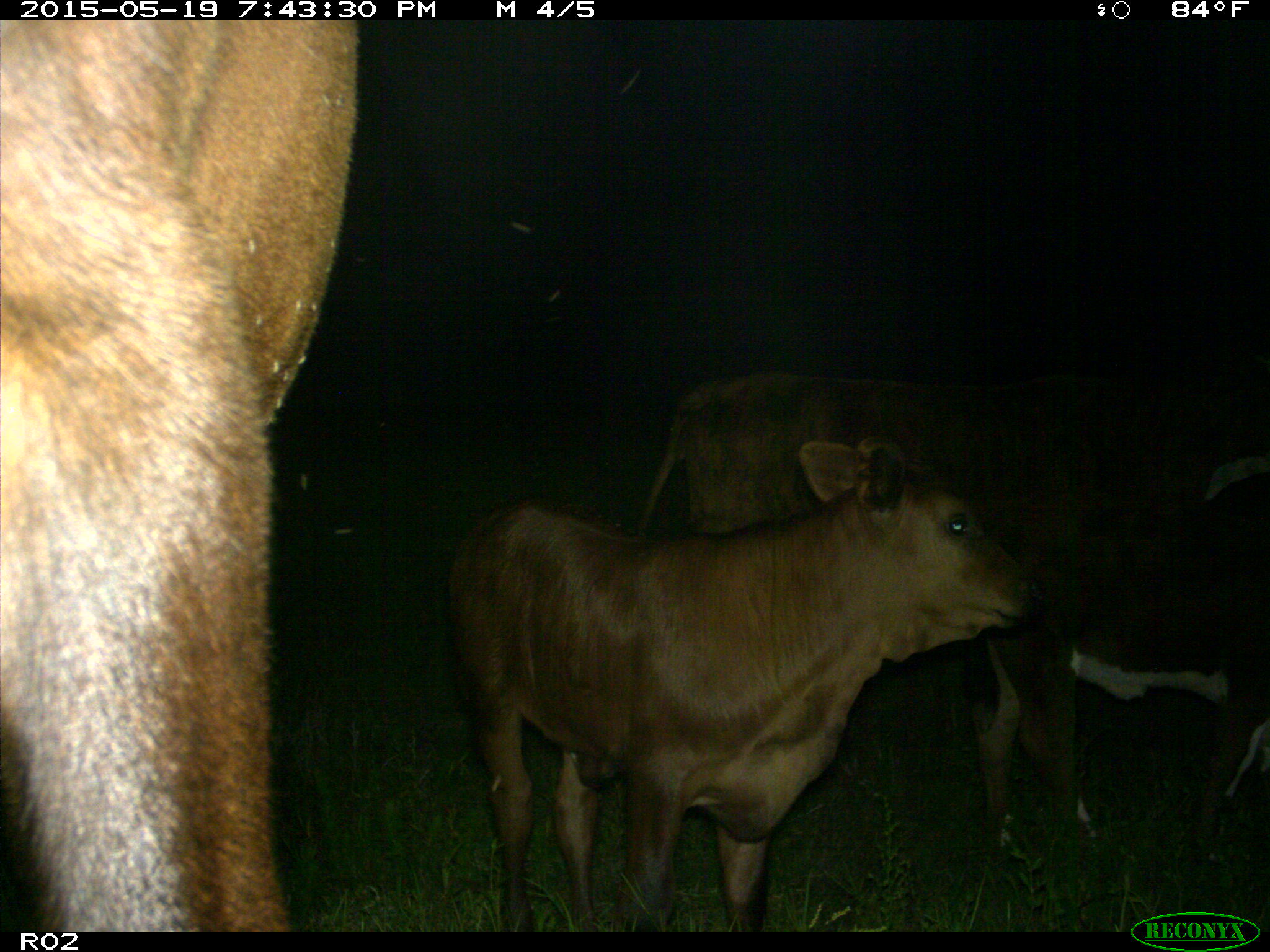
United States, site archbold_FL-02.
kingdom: Animalia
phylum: Chordata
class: Mammalia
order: Artiodactyla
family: Bovidae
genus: Bos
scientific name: Bos taurus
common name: domestic cow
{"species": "Bos taurus (domestic cow)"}